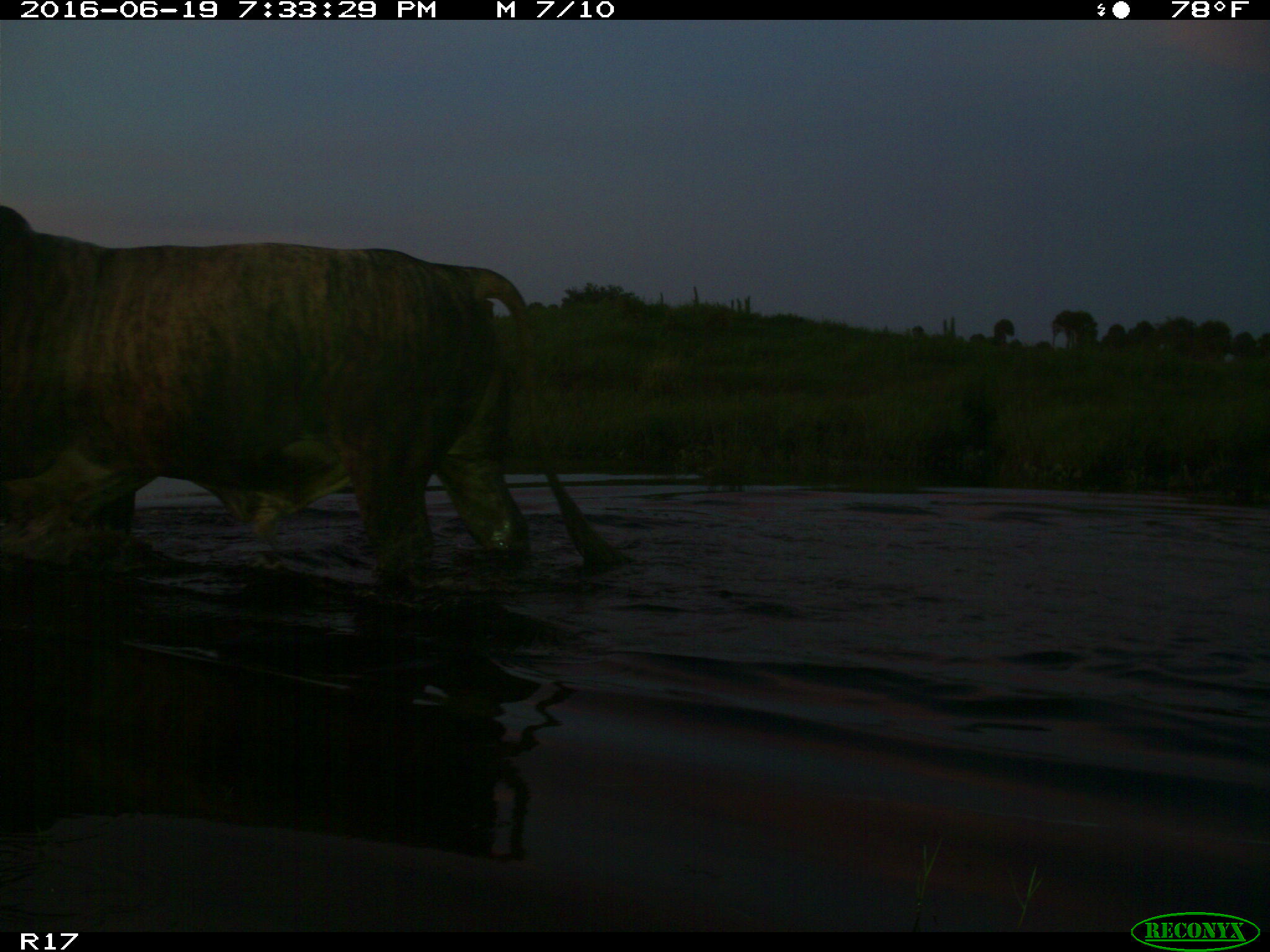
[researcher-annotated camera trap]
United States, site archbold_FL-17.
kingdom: Animalia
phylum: Chordata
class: Mammalia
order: Artiodactyla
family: Bovidae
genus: Bos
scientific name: Bos taurus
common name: domestic cow